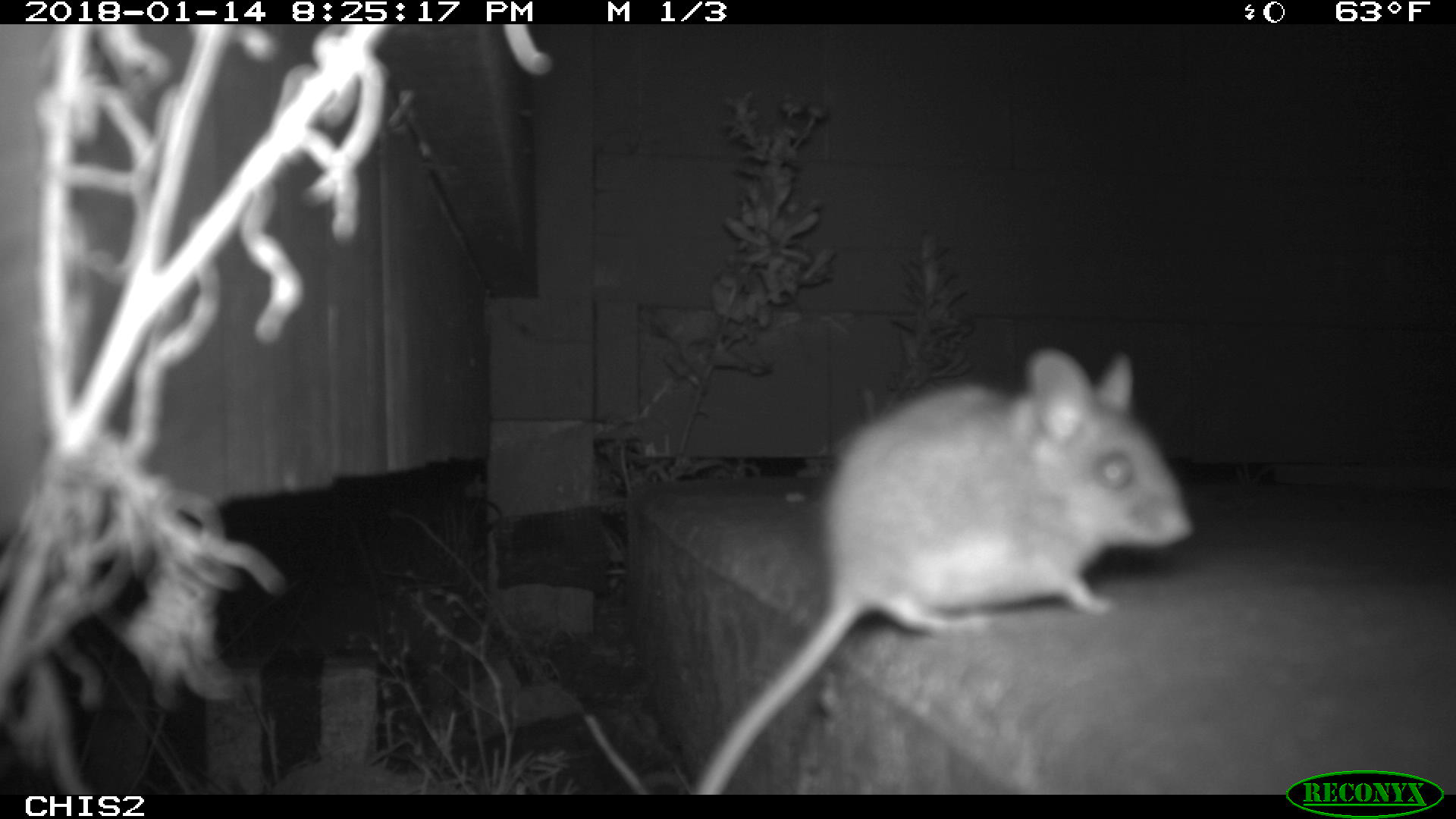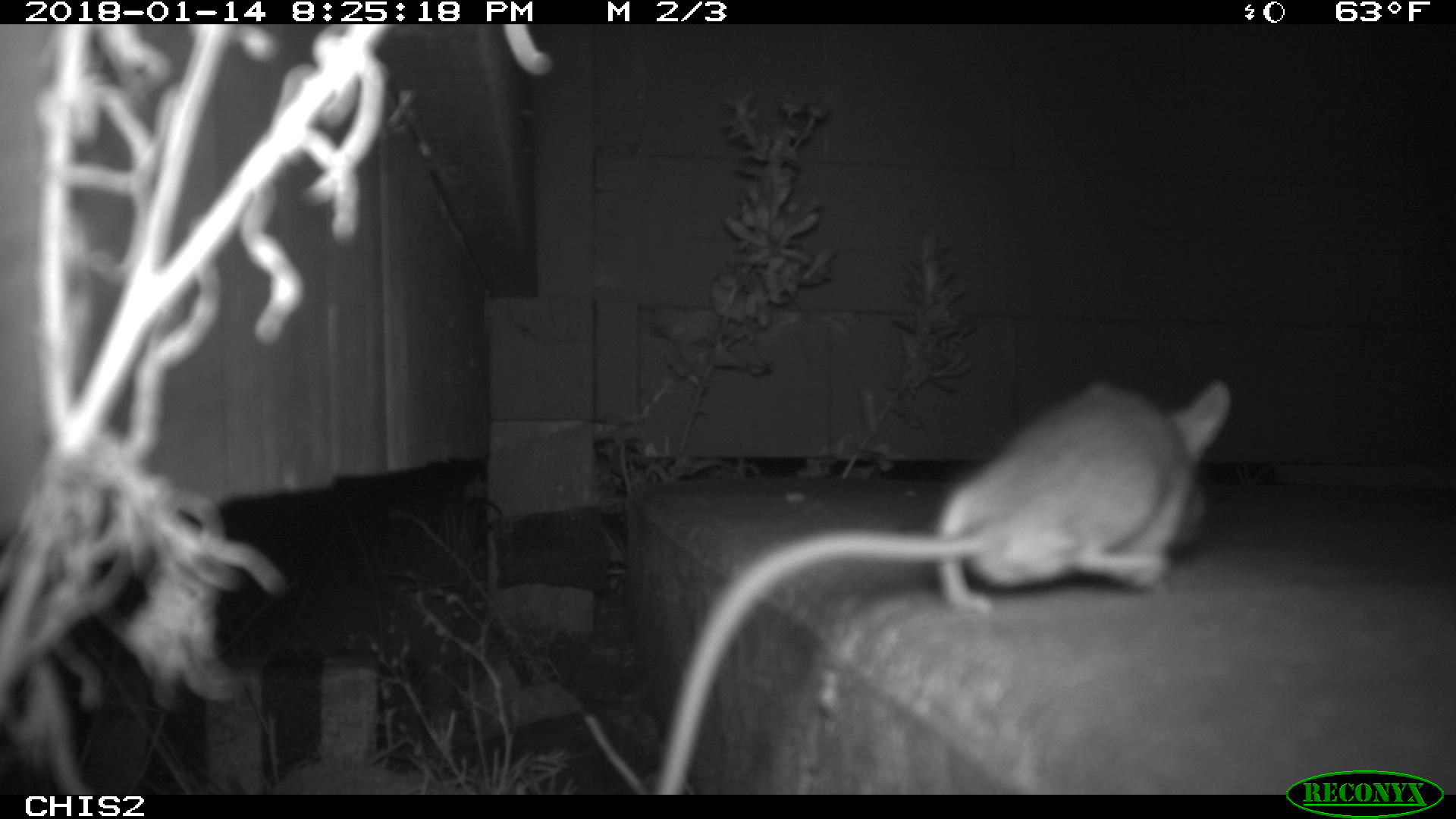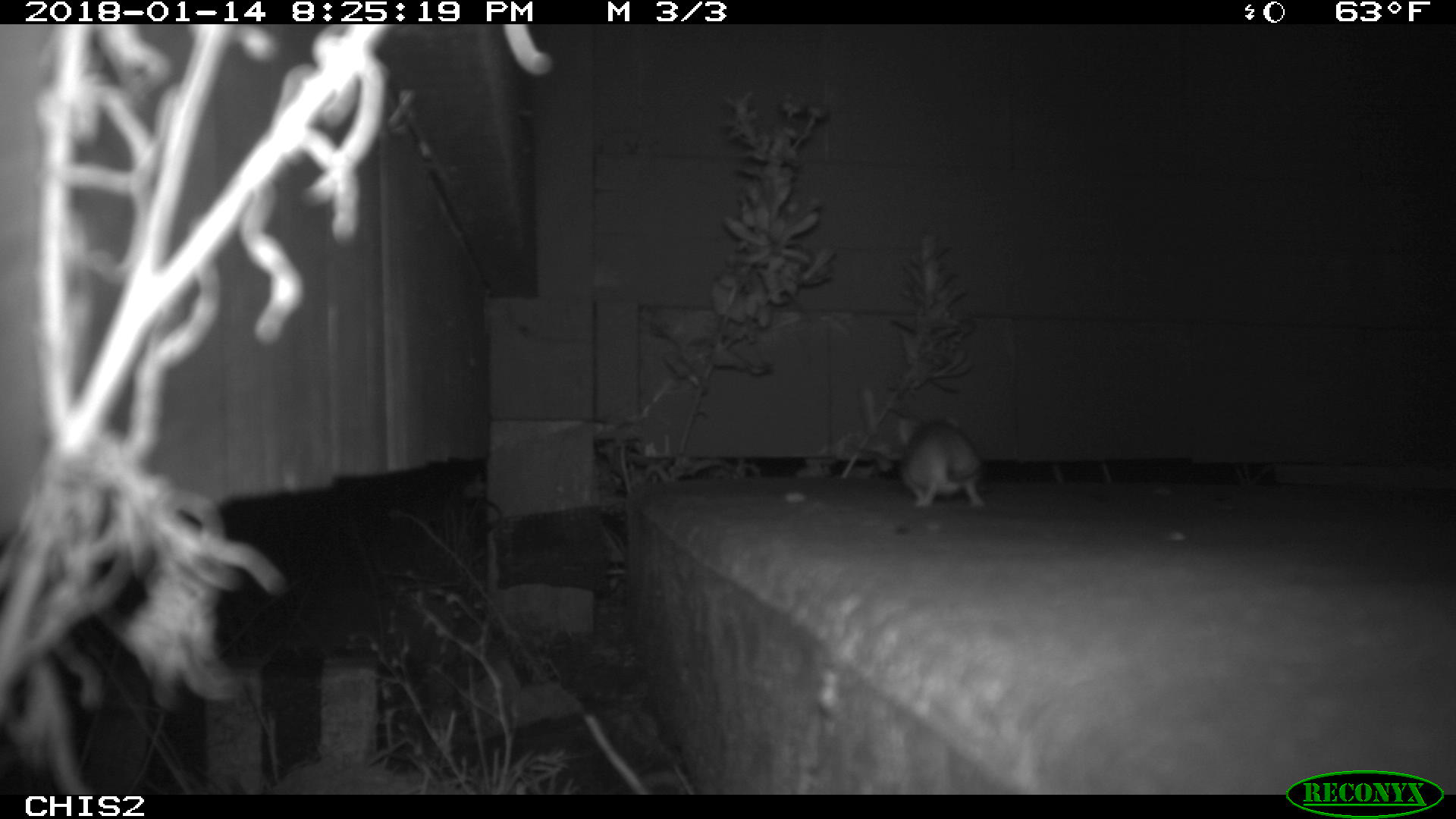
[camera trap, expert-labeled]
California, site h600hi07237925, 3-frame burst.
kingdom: Animalia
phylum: Chordata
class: Mammalia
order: Rodentia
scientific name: Rodentia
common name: rodent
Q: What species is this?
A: Rodent (Rodentia).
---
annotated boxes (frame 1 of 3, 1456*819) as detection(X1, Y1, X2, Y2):
rodent: detection(691, 347, 1194, 794)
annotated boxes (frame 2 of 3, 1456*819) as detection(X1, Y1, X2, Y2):
rodent: detection(654, 376, 1231, 795)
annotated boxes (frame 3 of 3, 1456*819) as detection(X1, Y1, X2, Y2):
rodent: detection(899, 415, 984, 506)